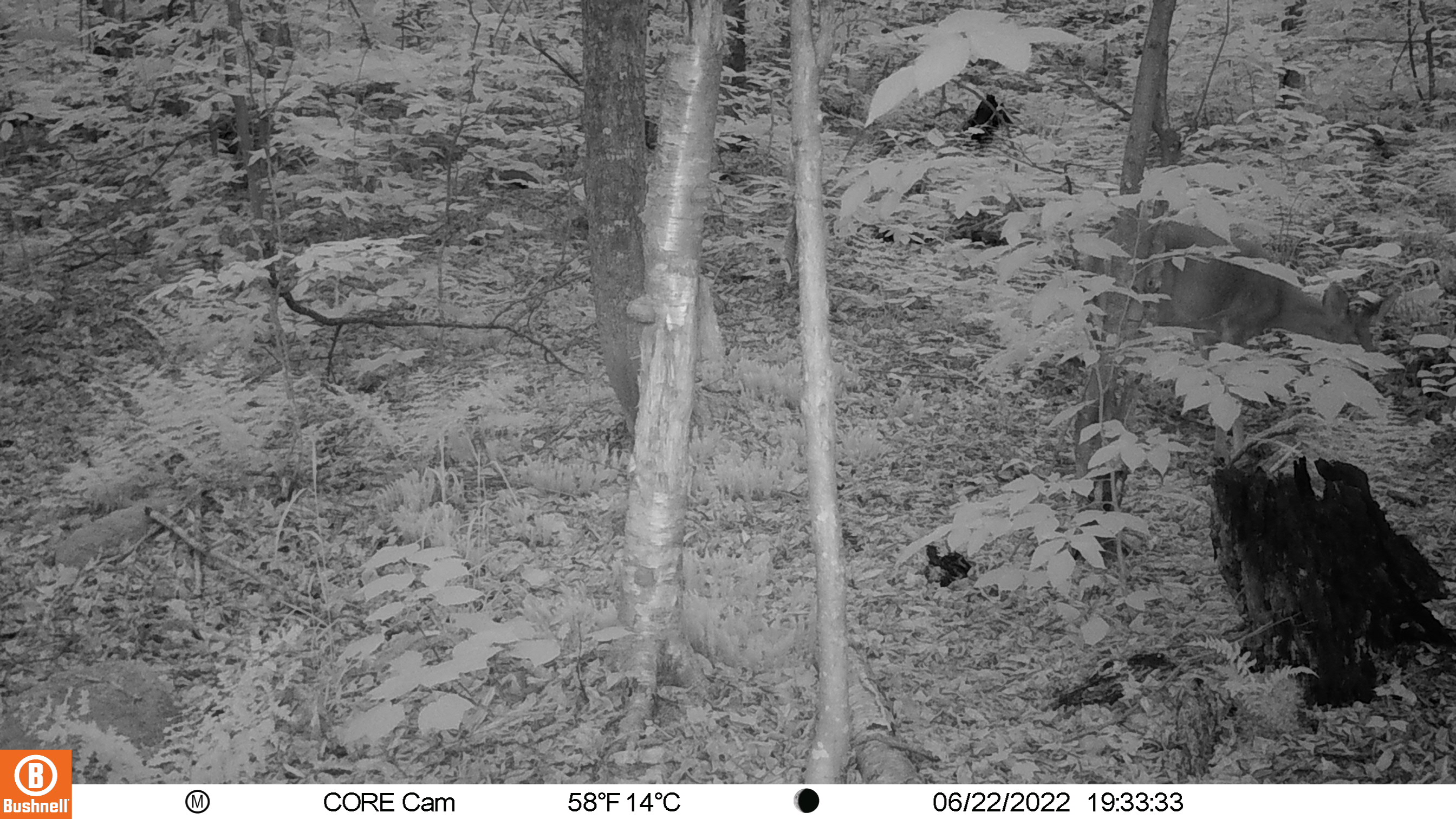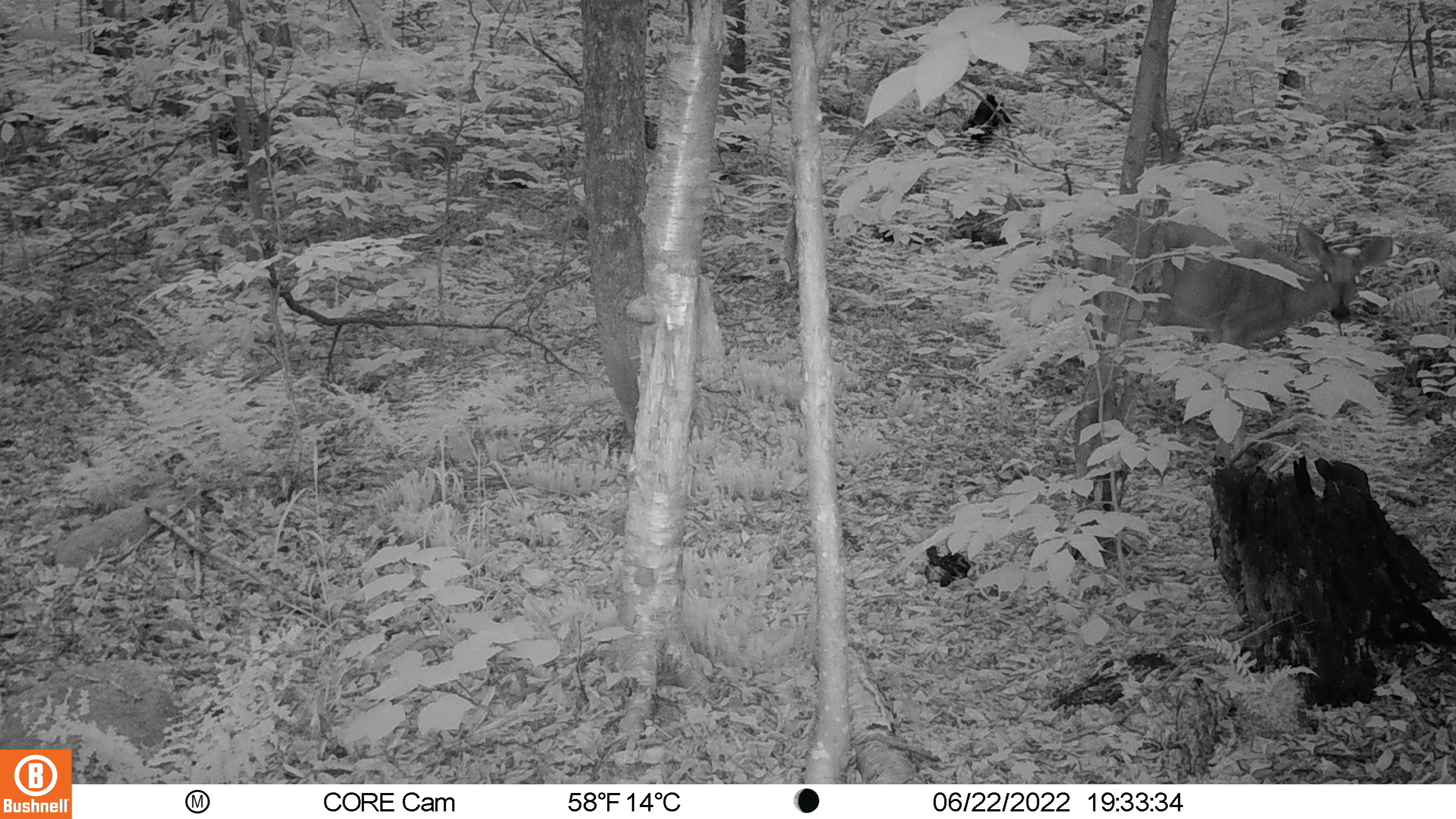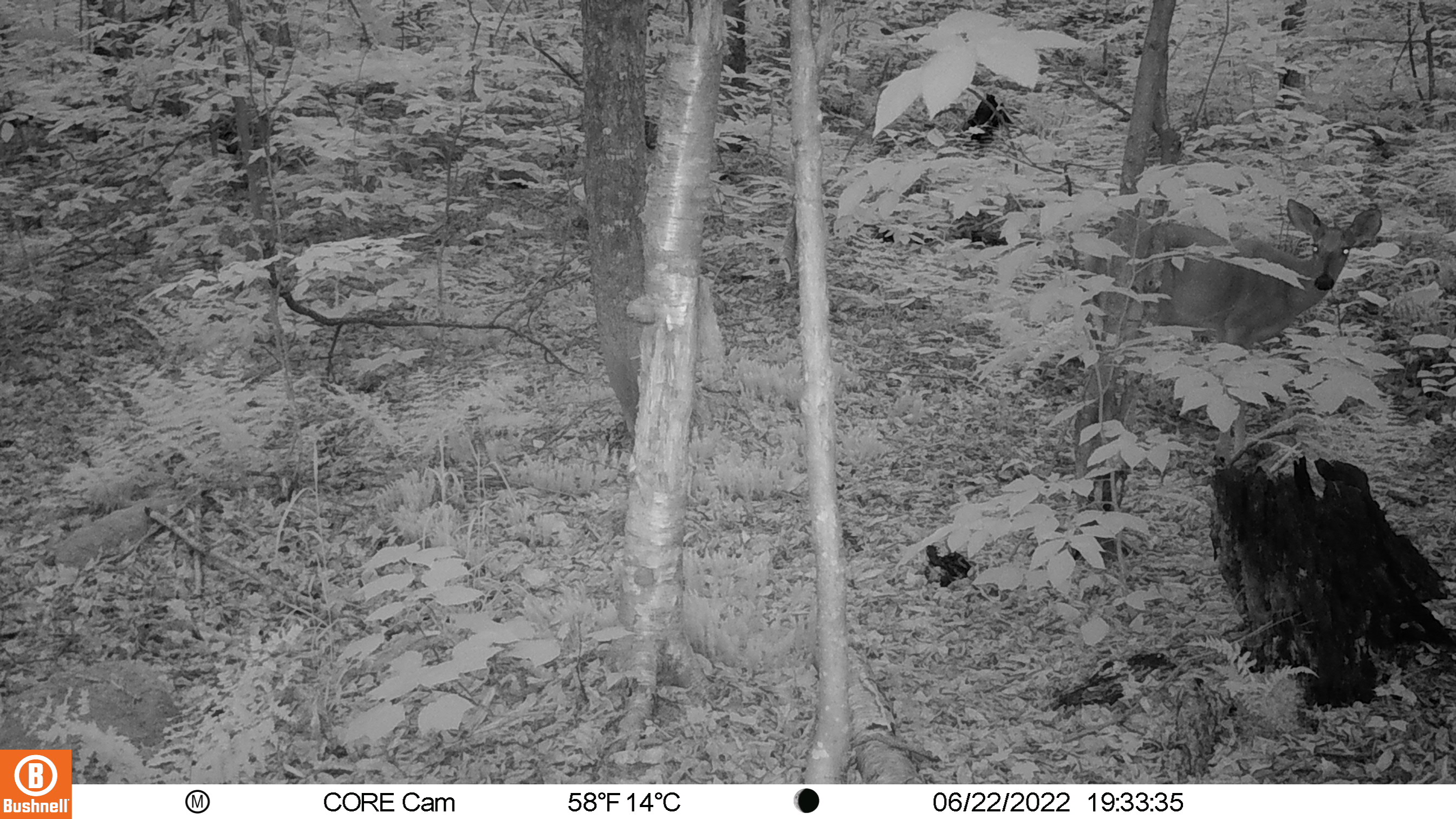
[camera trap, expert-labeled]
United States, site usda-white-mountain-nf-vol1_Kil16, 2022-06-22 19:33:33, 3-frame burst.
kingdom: Animalia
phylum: Chordata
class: Mammalia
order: Artiodactyla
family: Cervidae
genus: Odocoileus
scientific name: Odocoileus virginianus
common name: white-tailed deer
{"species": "white-tailed deer (Odocoileus virginianus)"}